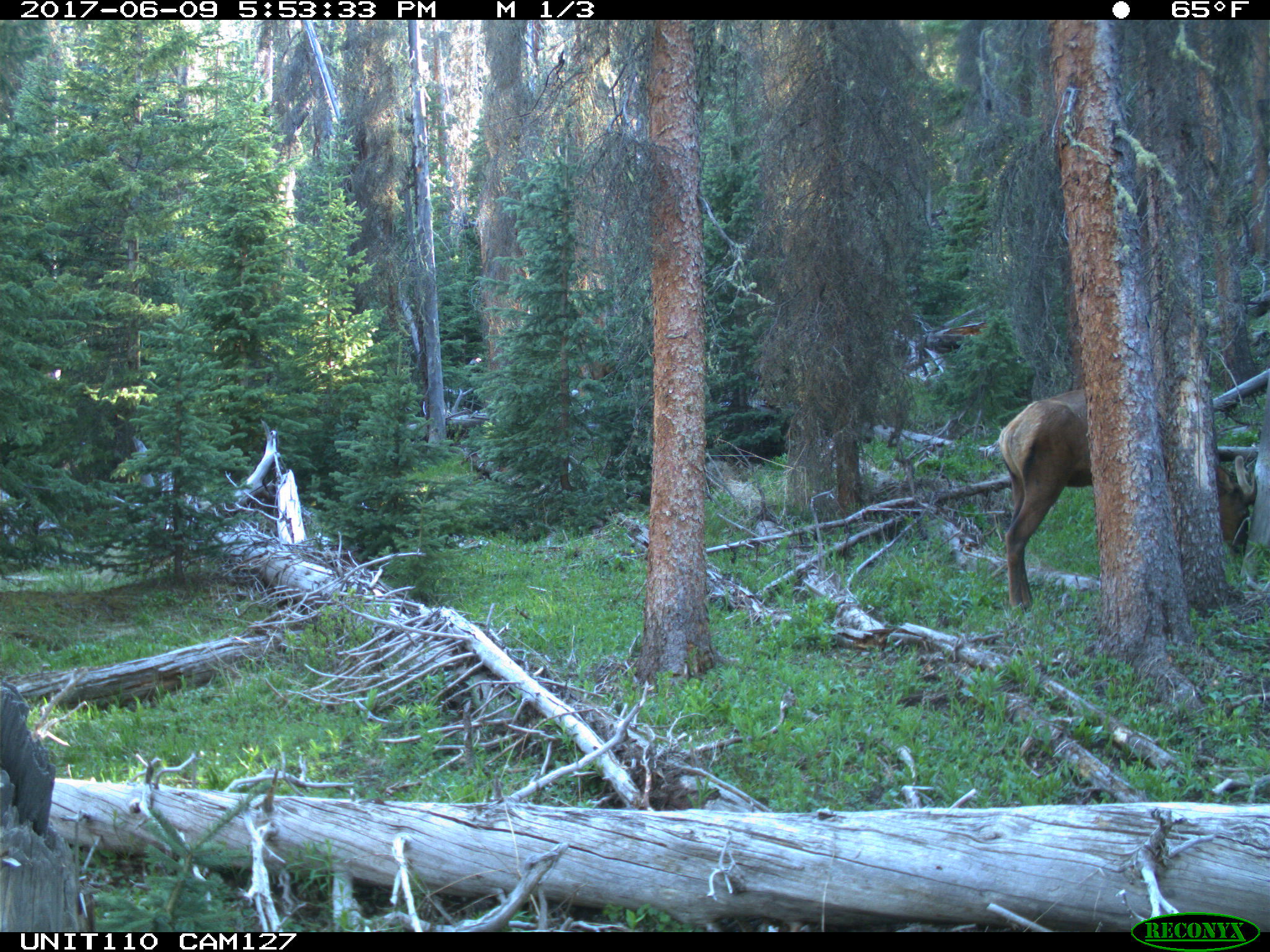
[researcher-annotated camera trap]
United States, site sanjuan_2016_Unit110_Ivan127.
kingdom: Animalia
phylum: Chordata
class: Mammalia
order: Artiodactyla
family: Cervidae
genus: Cervus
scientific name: Cervus elaphus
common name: red deer